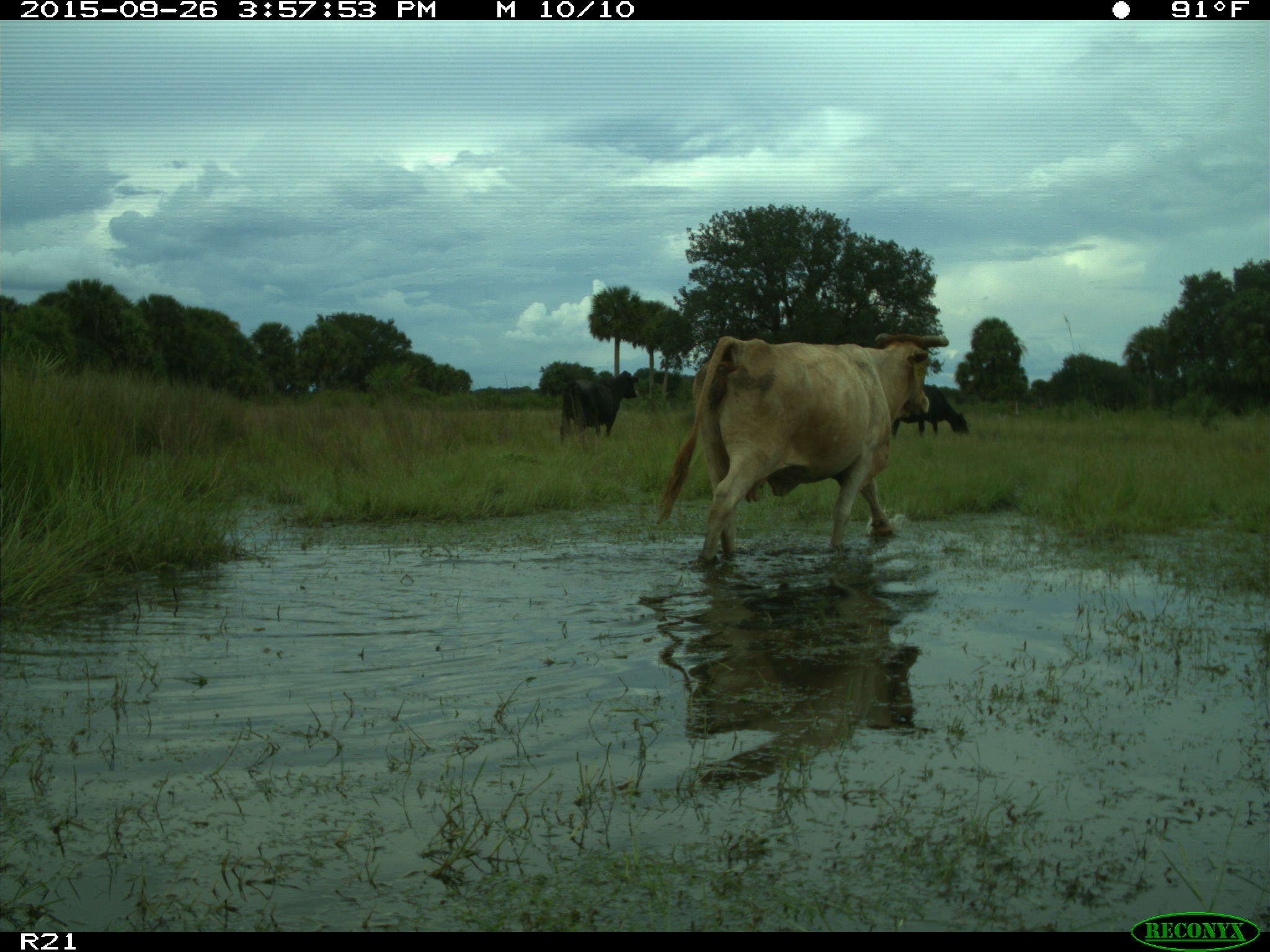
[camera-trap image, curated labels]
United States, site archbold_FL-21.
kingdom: Animalia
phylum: Chordata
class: Mammalia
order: Artiodactyla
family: Bovidae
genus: Bos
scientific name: Bos taurus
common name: domestic cow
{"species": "Bos taurus (domestic cow)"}